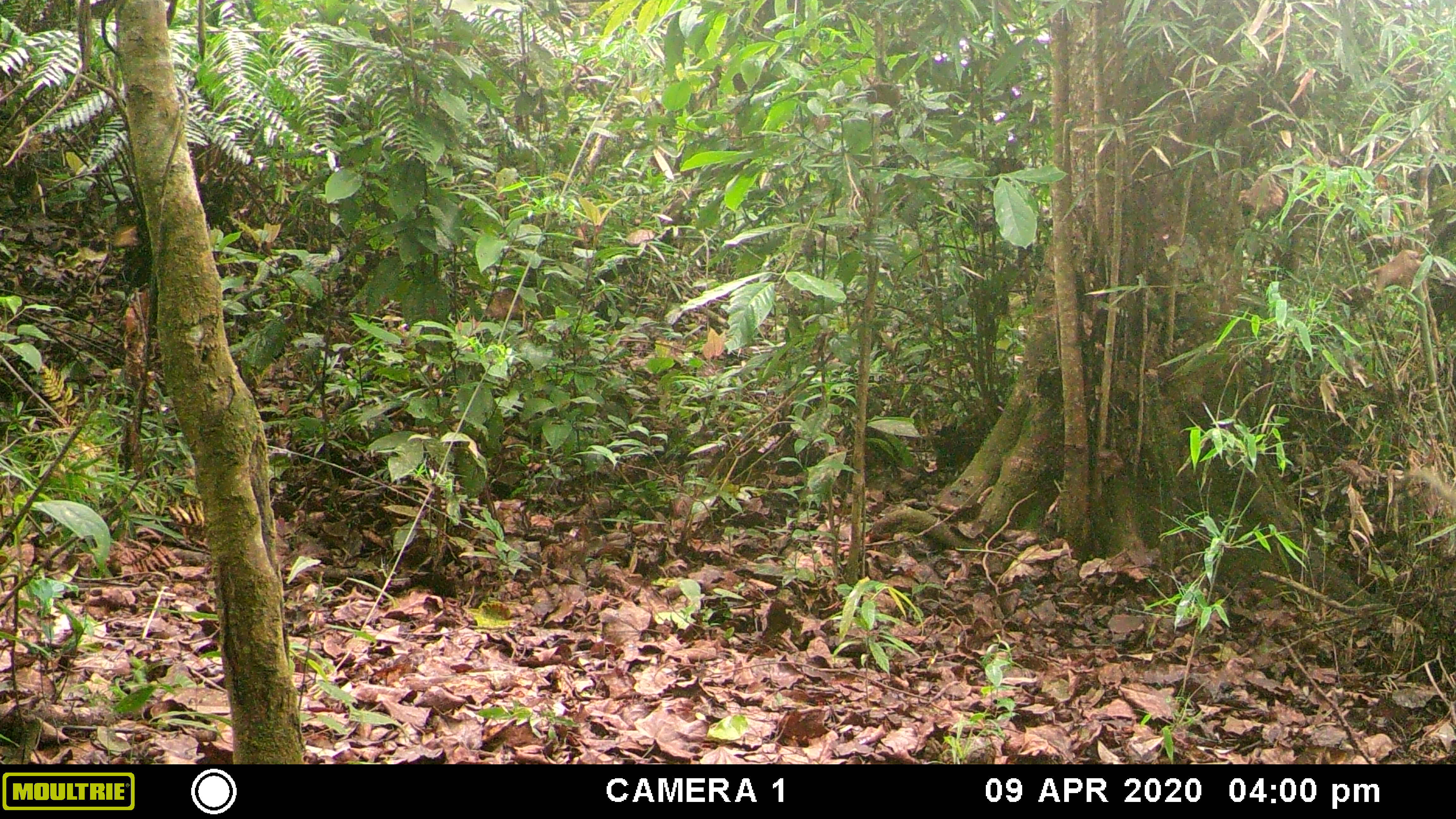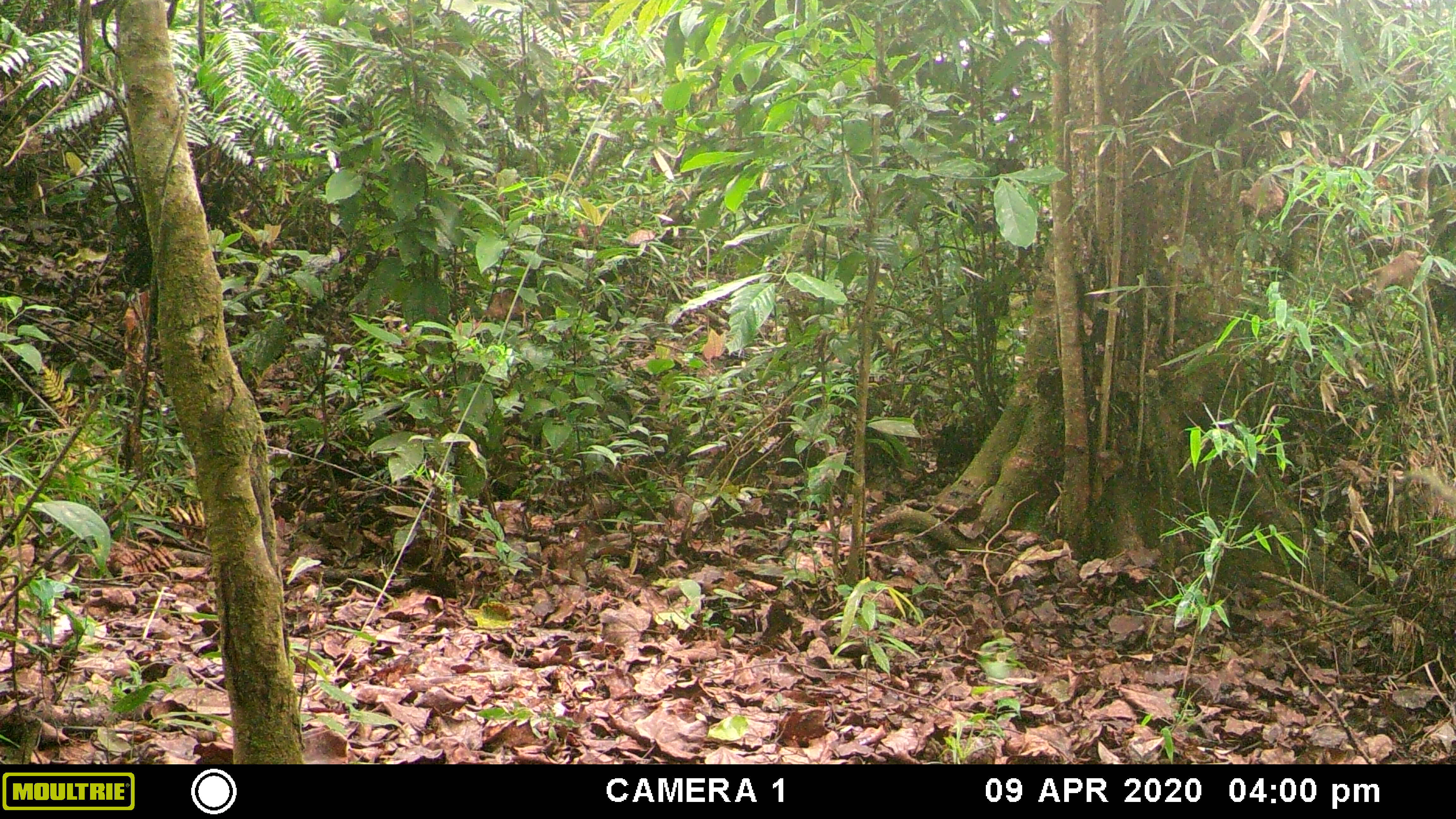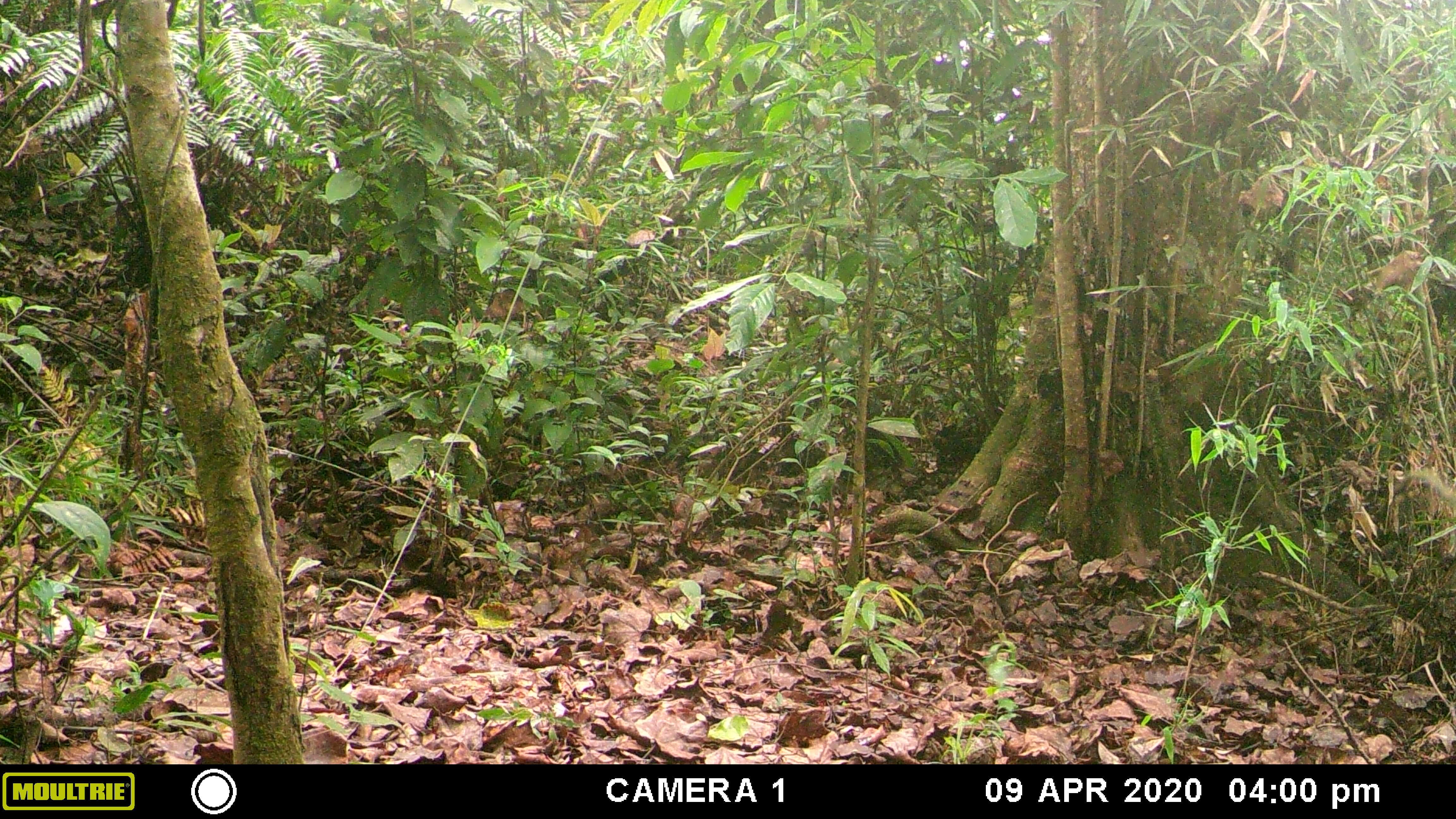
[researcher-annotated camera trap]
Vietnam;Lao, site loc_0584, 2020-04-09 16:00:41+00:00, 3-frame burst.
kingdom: Animalia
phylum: Chordata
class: Mammalia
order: Artiodactyla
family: Suidae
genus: Sus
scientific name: Sus scrofa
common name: eurasian wild pig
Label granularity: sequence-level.